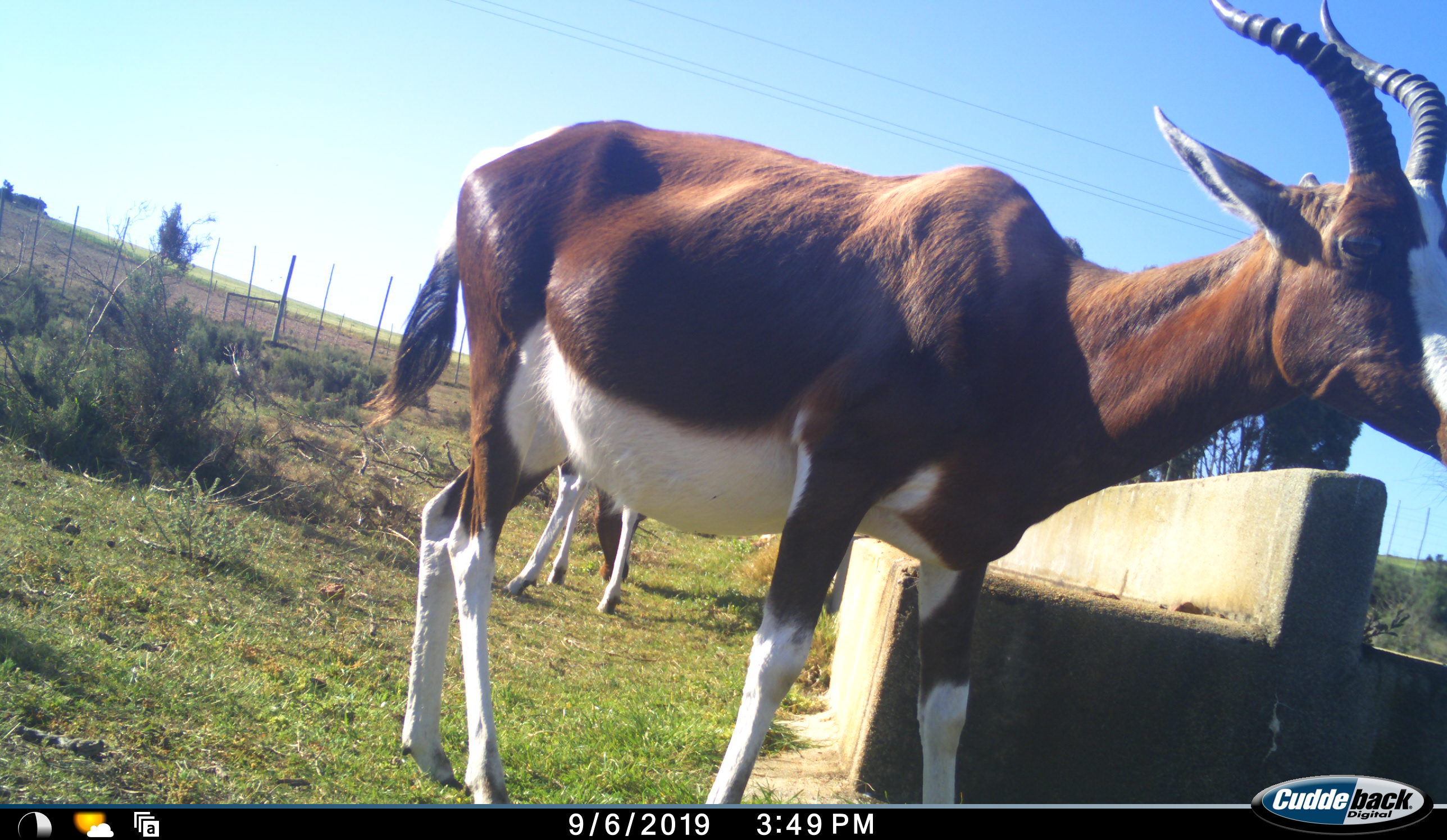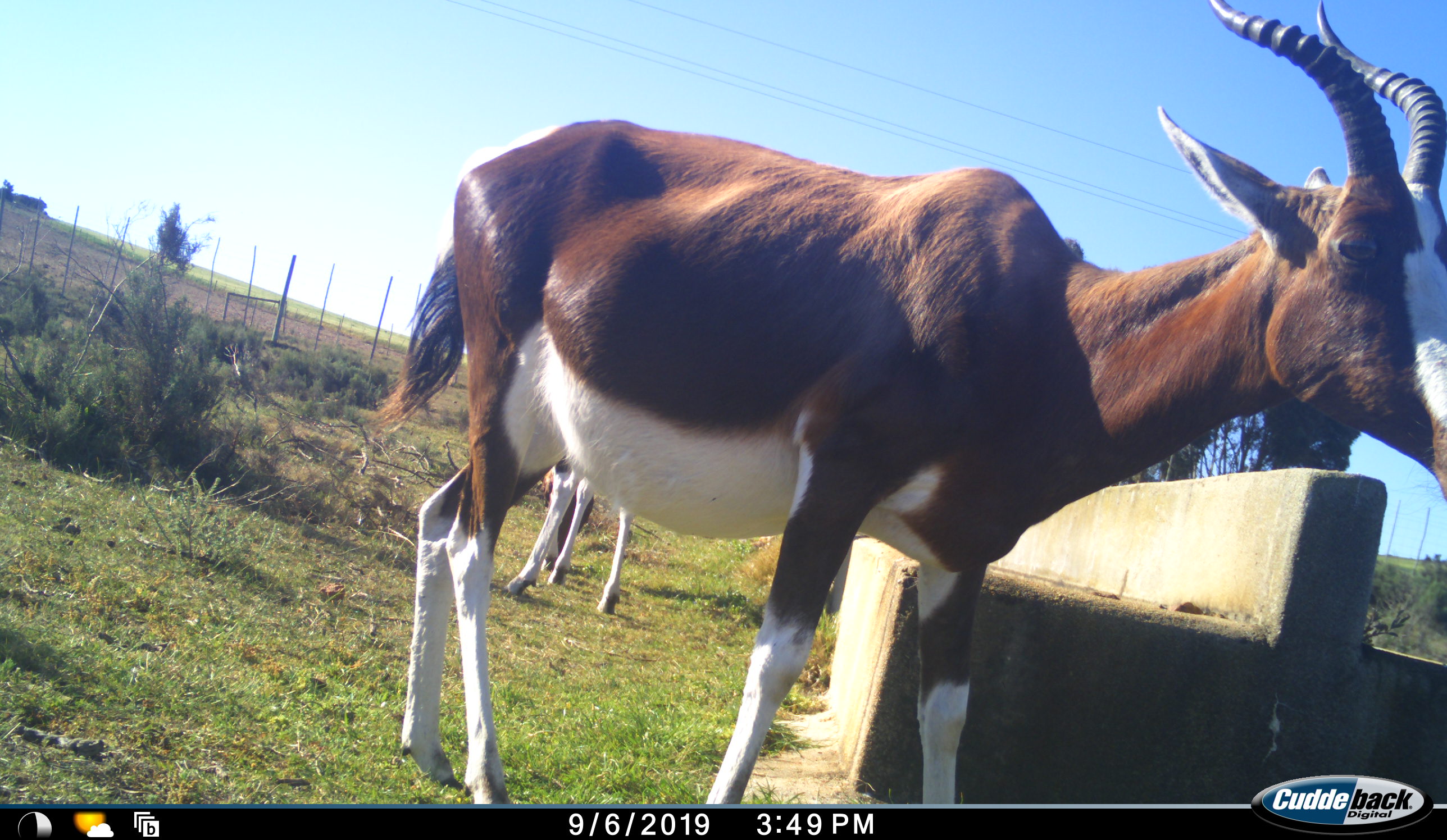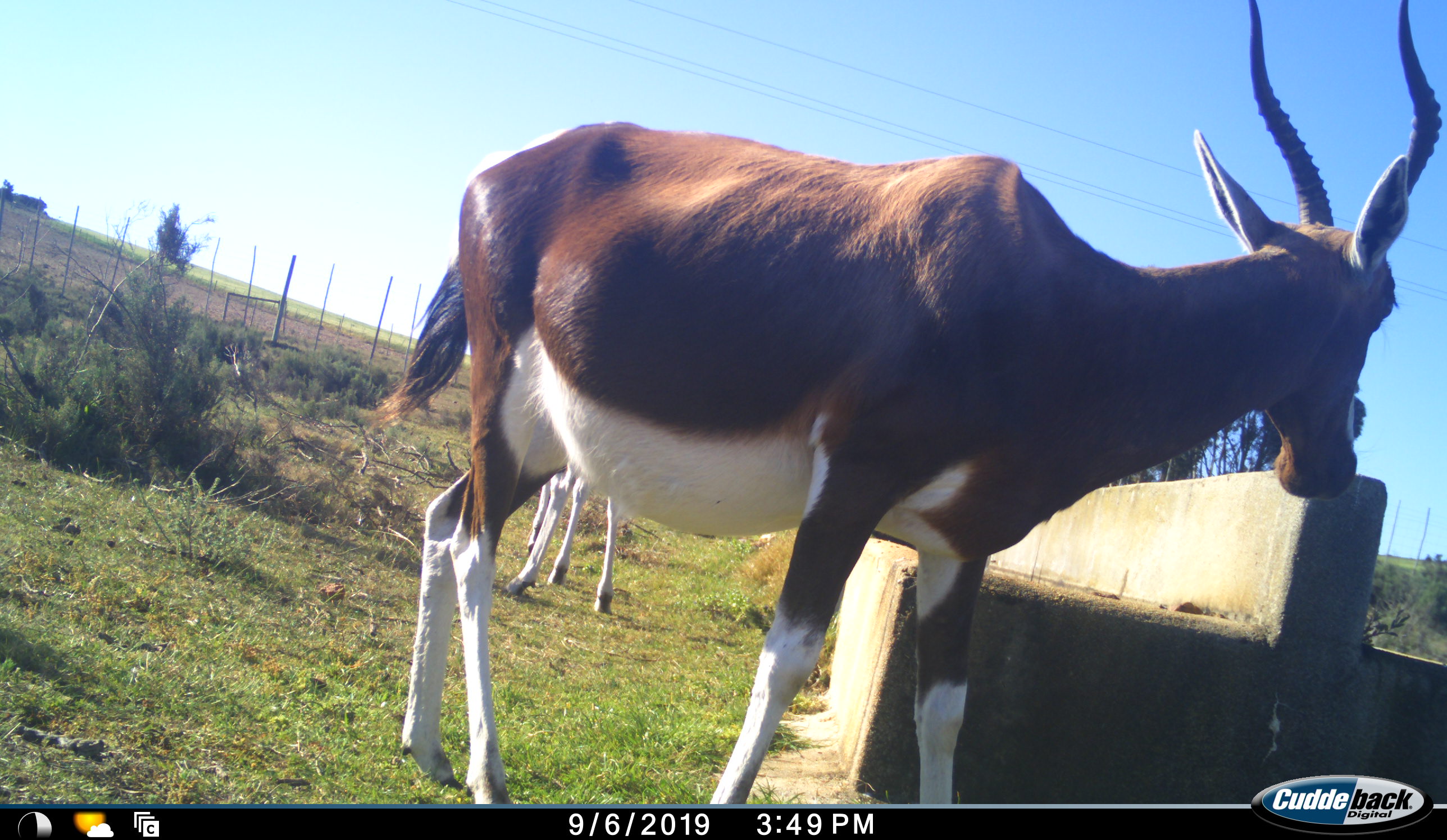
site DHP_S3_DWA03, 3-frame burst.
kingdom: Animalia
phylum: Chordata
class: Mammalia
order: Artiodactyla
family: Bovidae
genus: Damaliscus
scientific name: Damaliscus pygargus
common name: bontebok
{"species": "bontebok (Damaliscus pygargus)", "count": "2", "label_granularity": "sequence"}